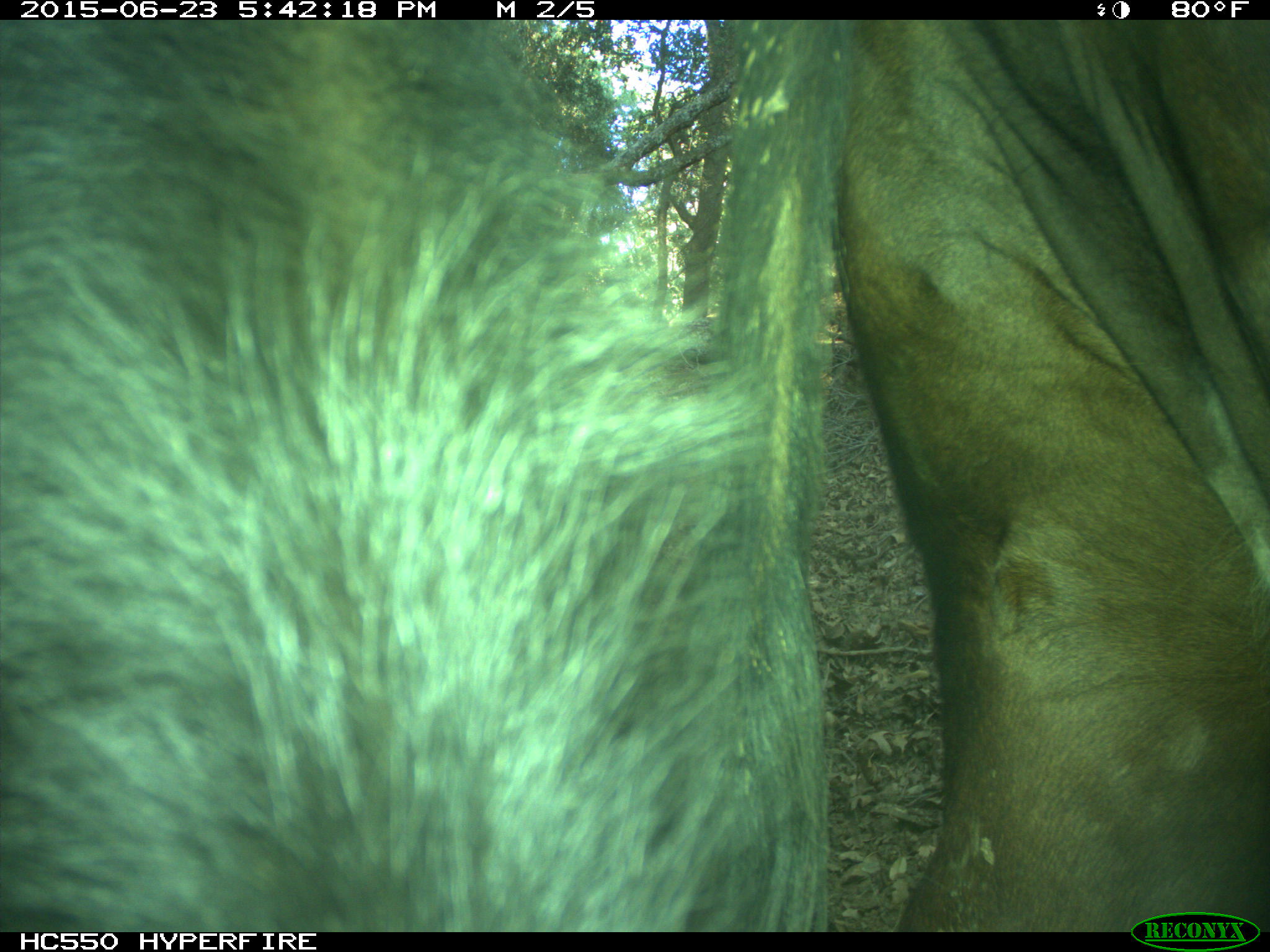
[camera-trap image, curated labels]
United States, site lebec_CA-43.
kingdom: Animalia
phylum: Chordata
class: Mammalia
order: Artiodactyla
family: Bovidae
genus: Bos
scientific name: Bos taurus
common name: domestic cow